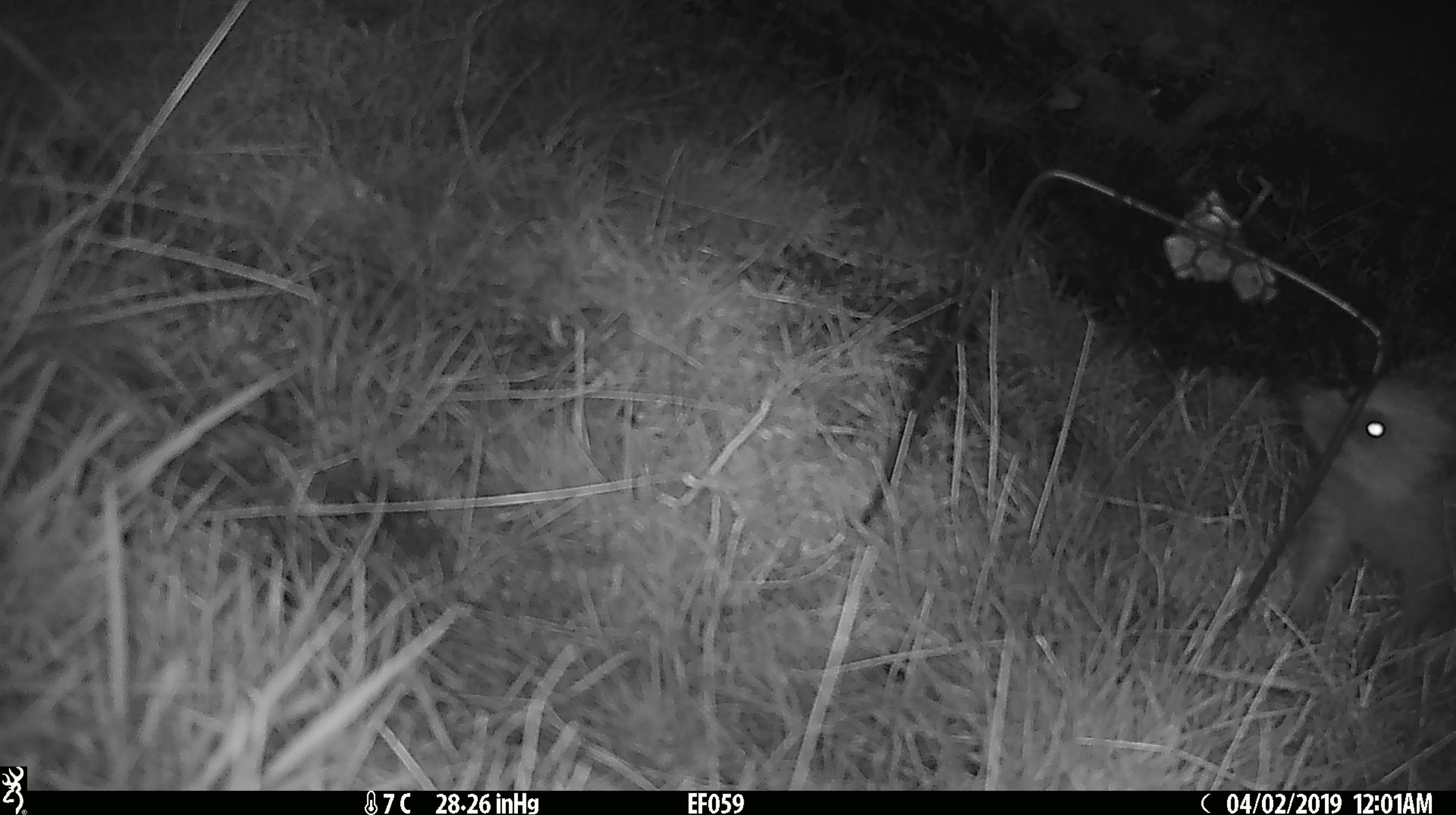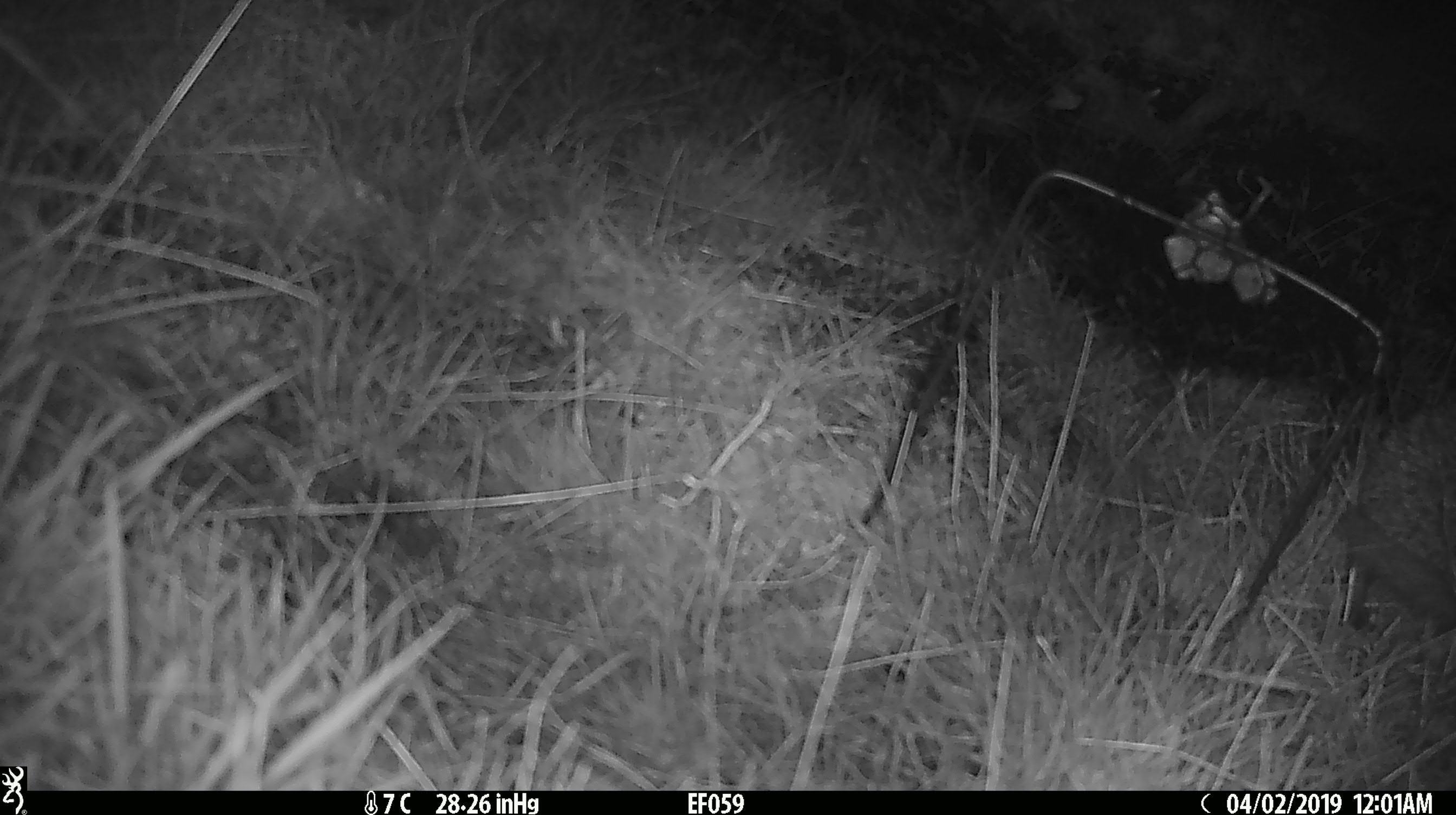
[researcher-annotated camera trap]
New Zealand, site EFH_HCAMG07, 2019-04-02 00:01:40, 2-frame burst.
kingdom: Animalia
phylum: Chordata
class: Mammalia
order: Eulipotyphla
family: Erinaceidae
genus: Erinaceus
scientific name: Erinaceus europaeus europaeus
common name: european hedgehog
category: hedgehog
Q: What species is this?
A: Hedgehog (european hedgehog) (Erinaceus europaeus europaeus).